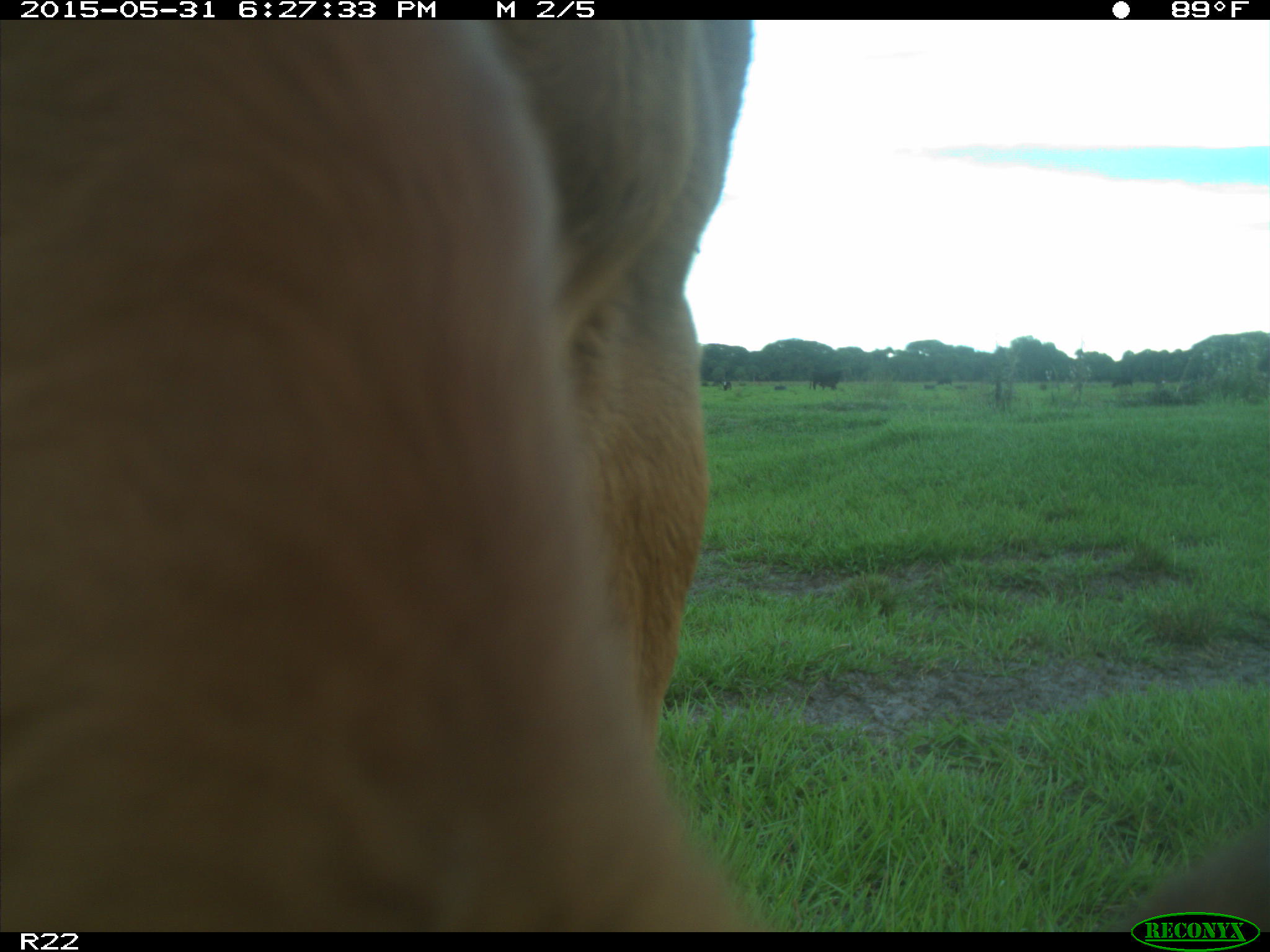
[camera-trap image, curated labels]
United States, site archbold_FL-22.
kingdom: Animalia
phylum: Chordata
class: Mammalia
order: Artiodactyla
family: Bovidae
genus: Bos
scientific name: Bos taurus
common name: domestic cow